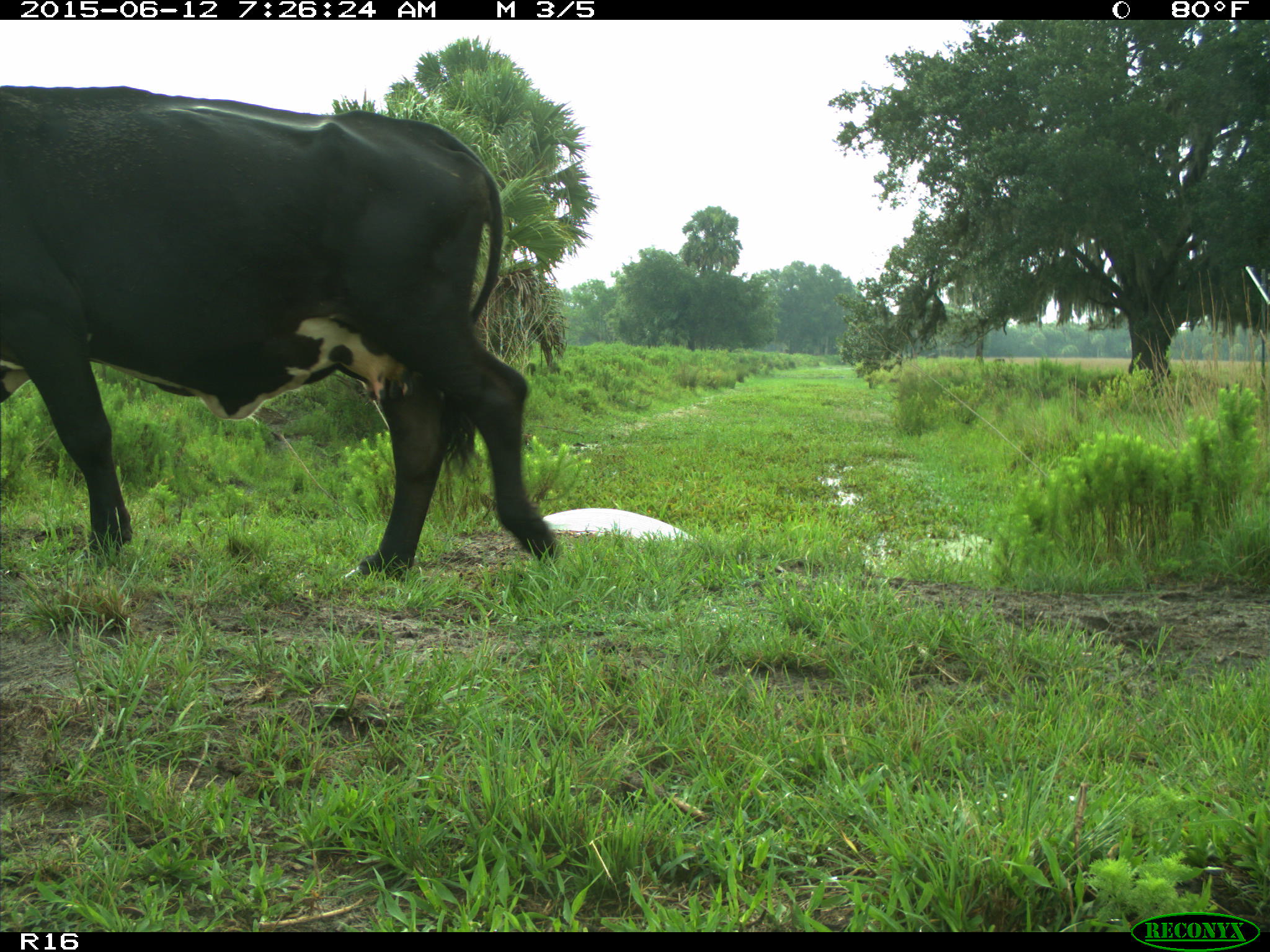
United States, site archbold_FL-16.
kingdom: Animalia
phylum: Chordata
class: Mammalia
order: Artiodactyla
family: Bovidae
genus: Bos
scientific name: Bos taurus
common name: domestic cow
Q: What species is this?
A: Bos taurus (domestic cow).